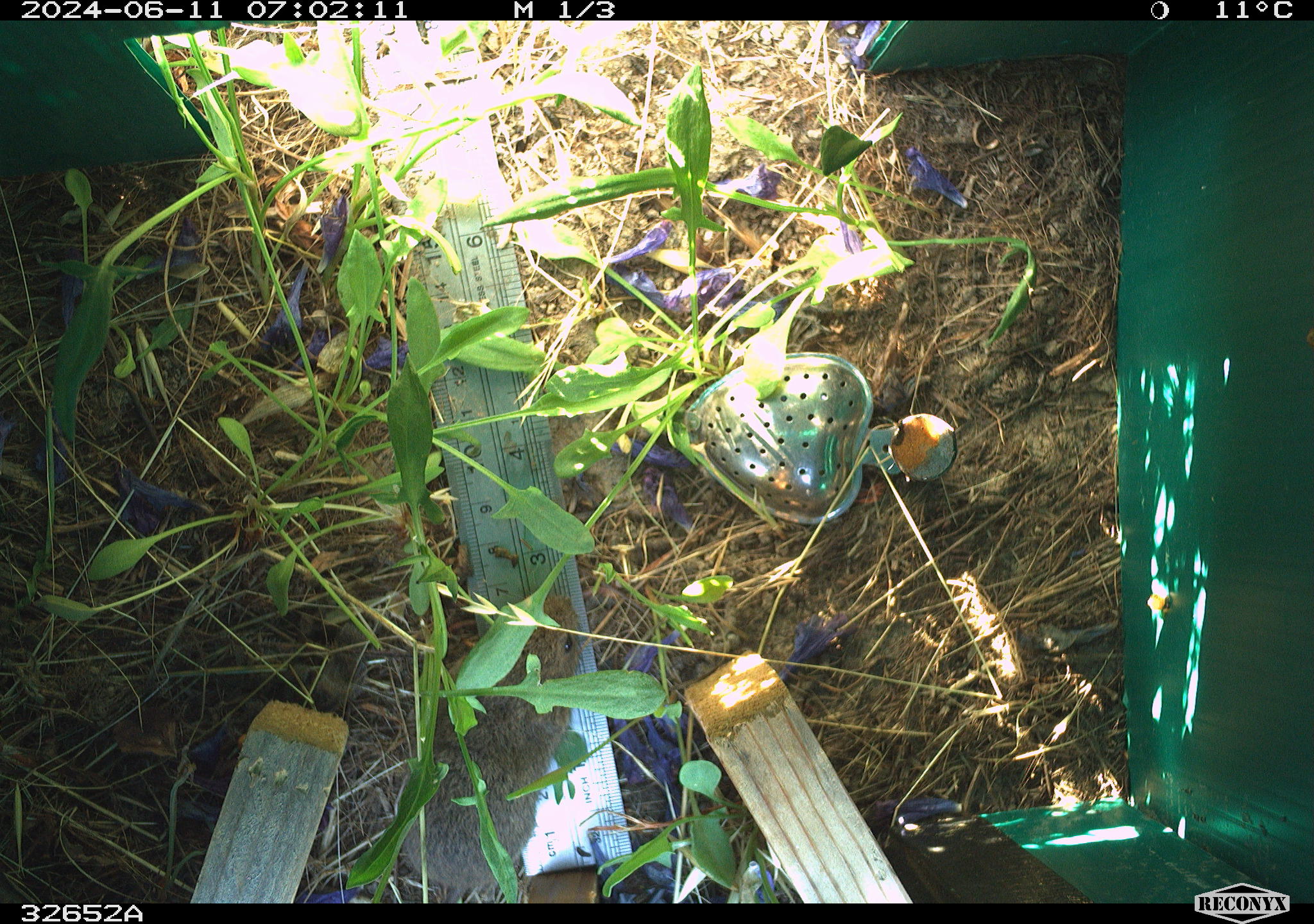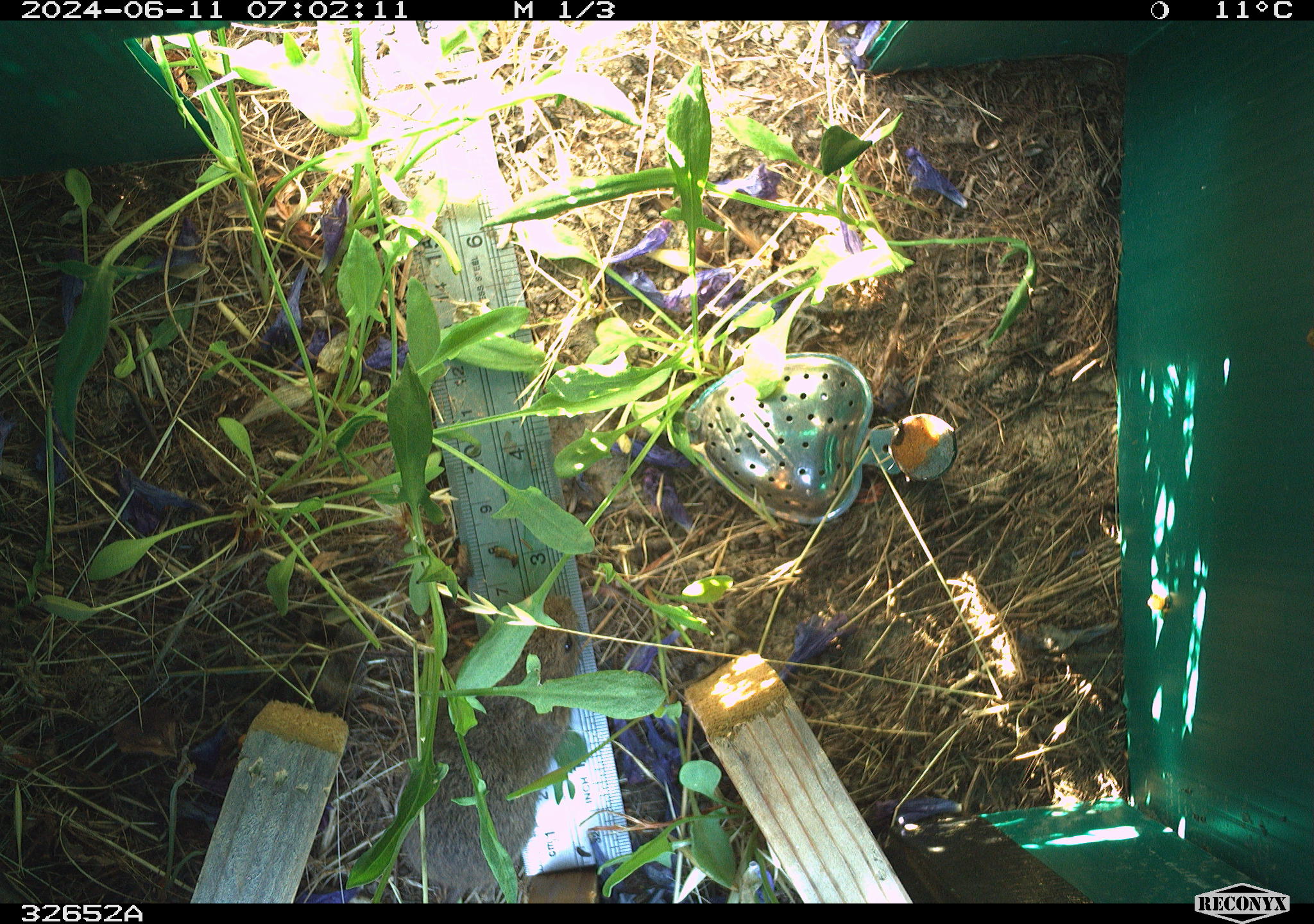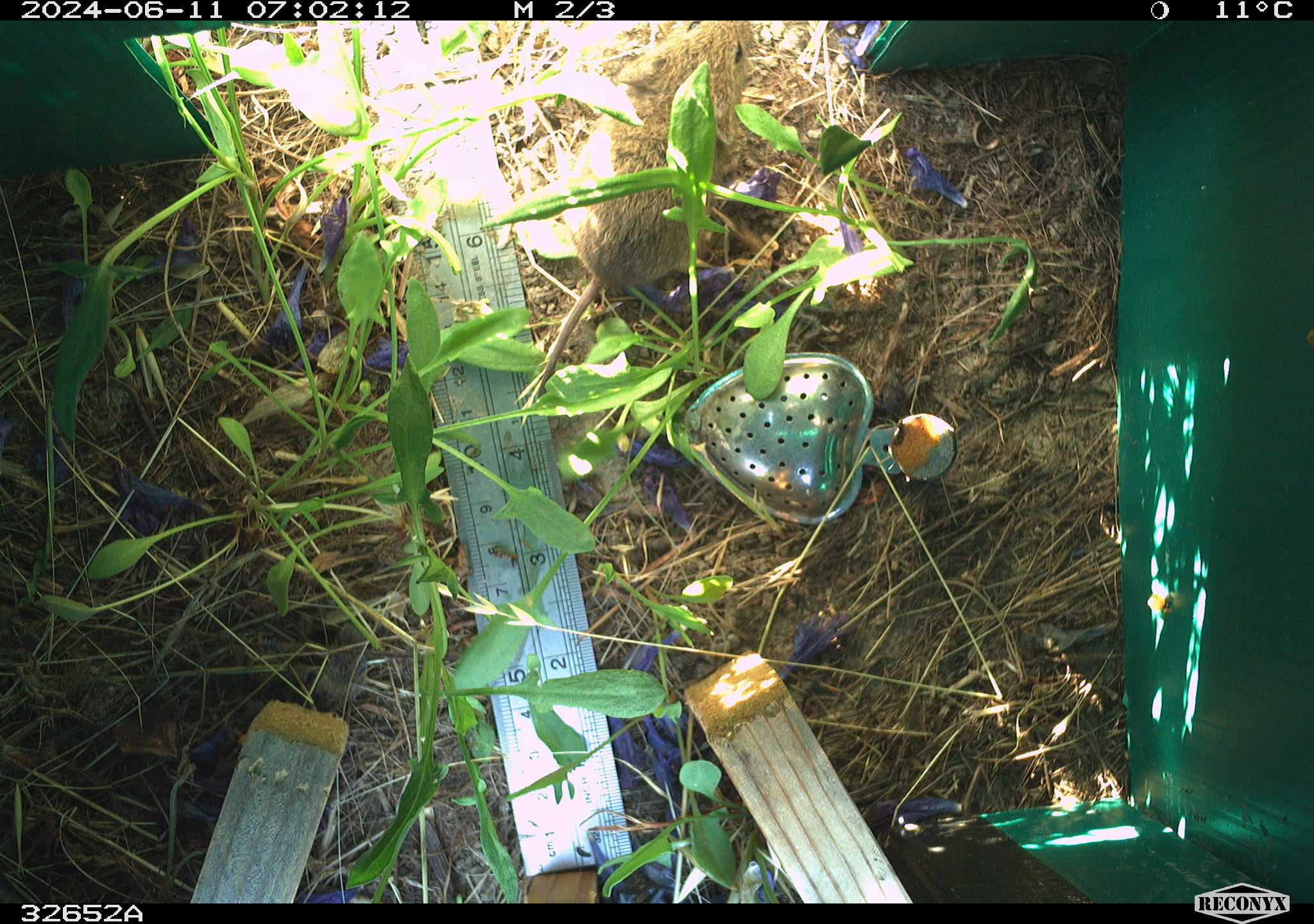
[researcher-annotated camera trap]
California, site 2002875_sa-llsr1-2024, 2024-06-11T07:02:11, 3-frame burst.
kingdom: Animalia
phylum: Chordata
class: Mammalia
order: Rodentia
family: Cricetidae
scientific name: Arvicolinae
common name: voles, lemmings, and muskrats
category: arvicolinae subfamily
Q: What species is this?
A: Arvicolinae subfamily (voles, lemmings, and muskrats) (Arvicolinae).